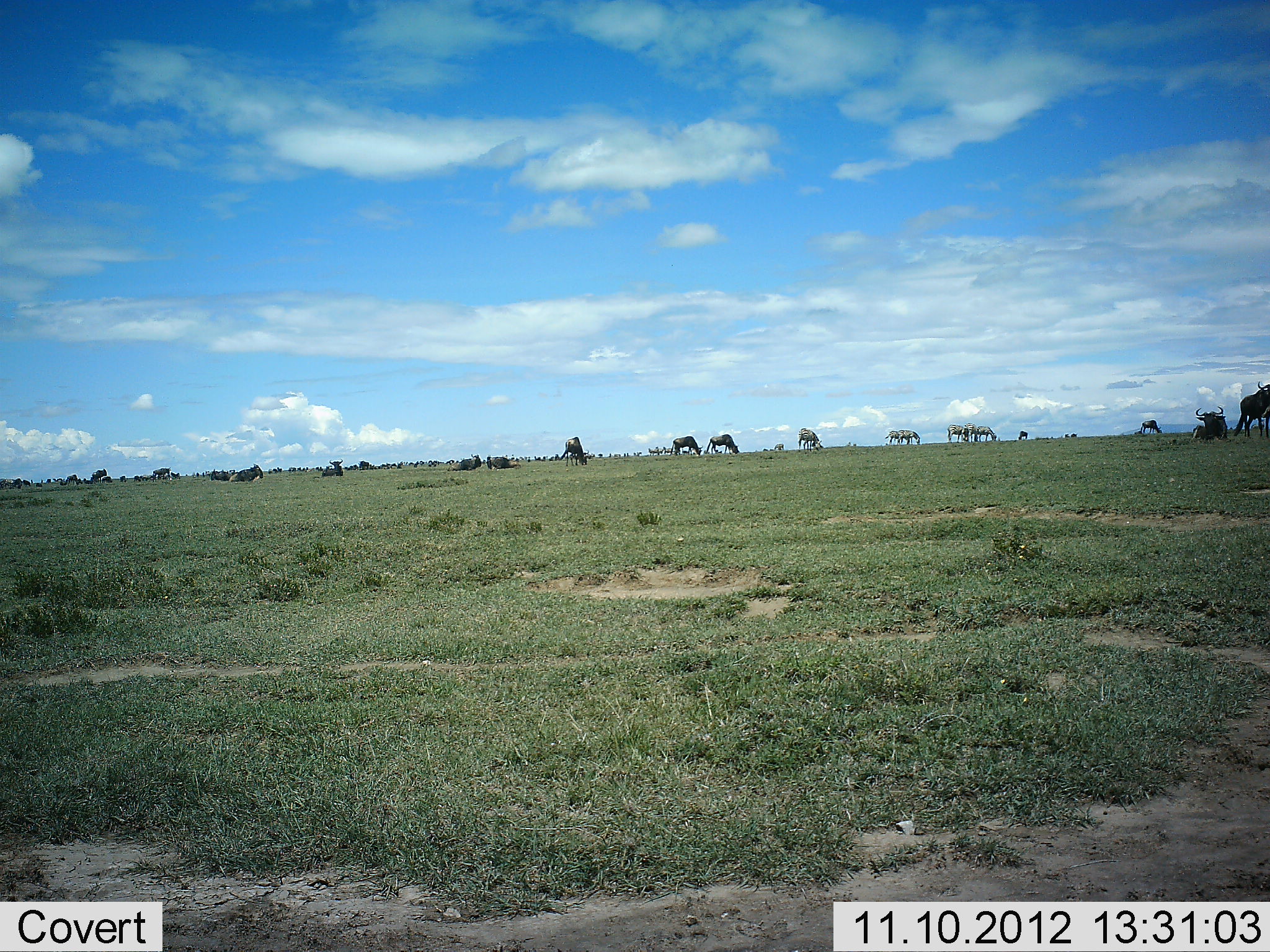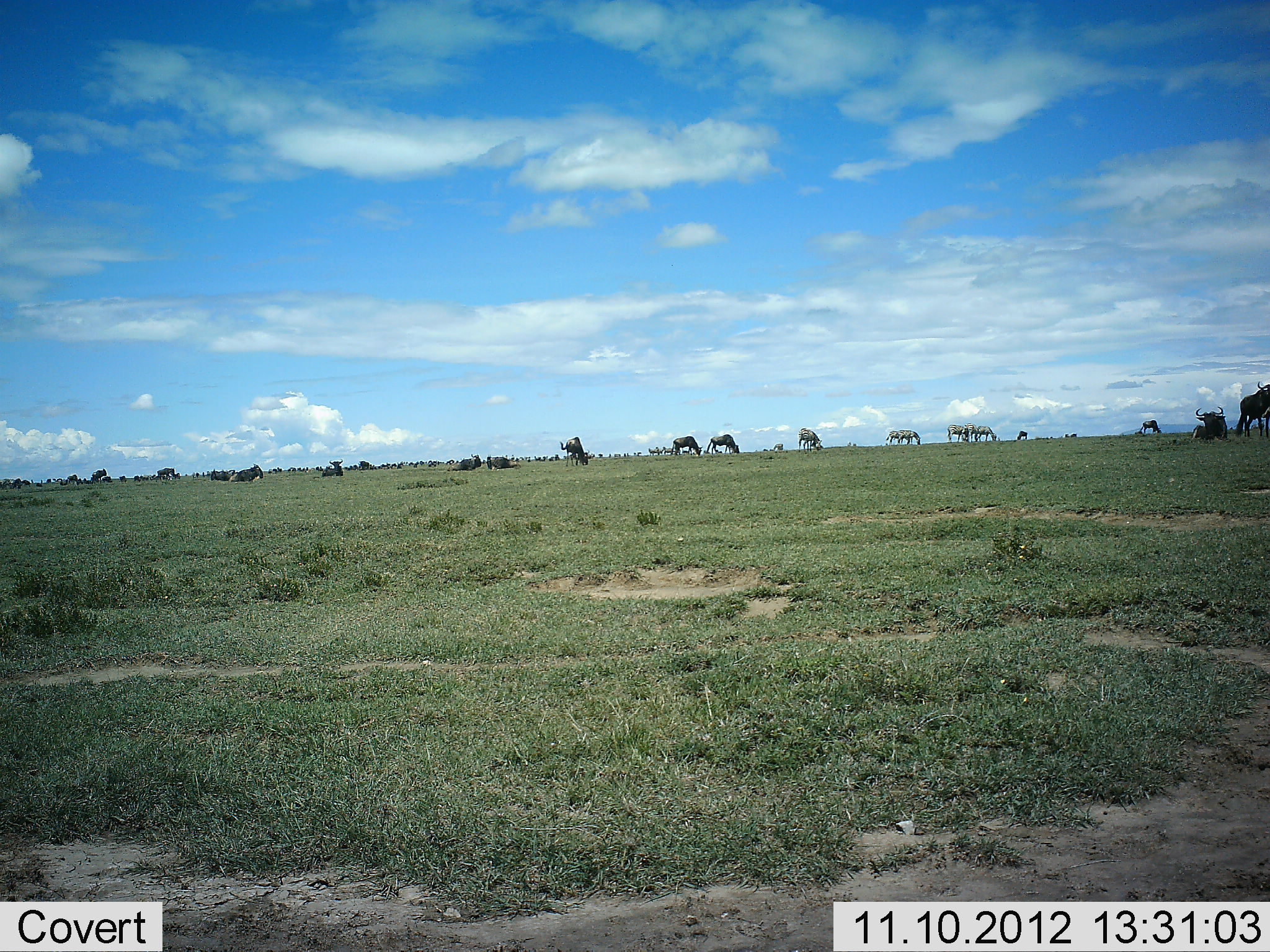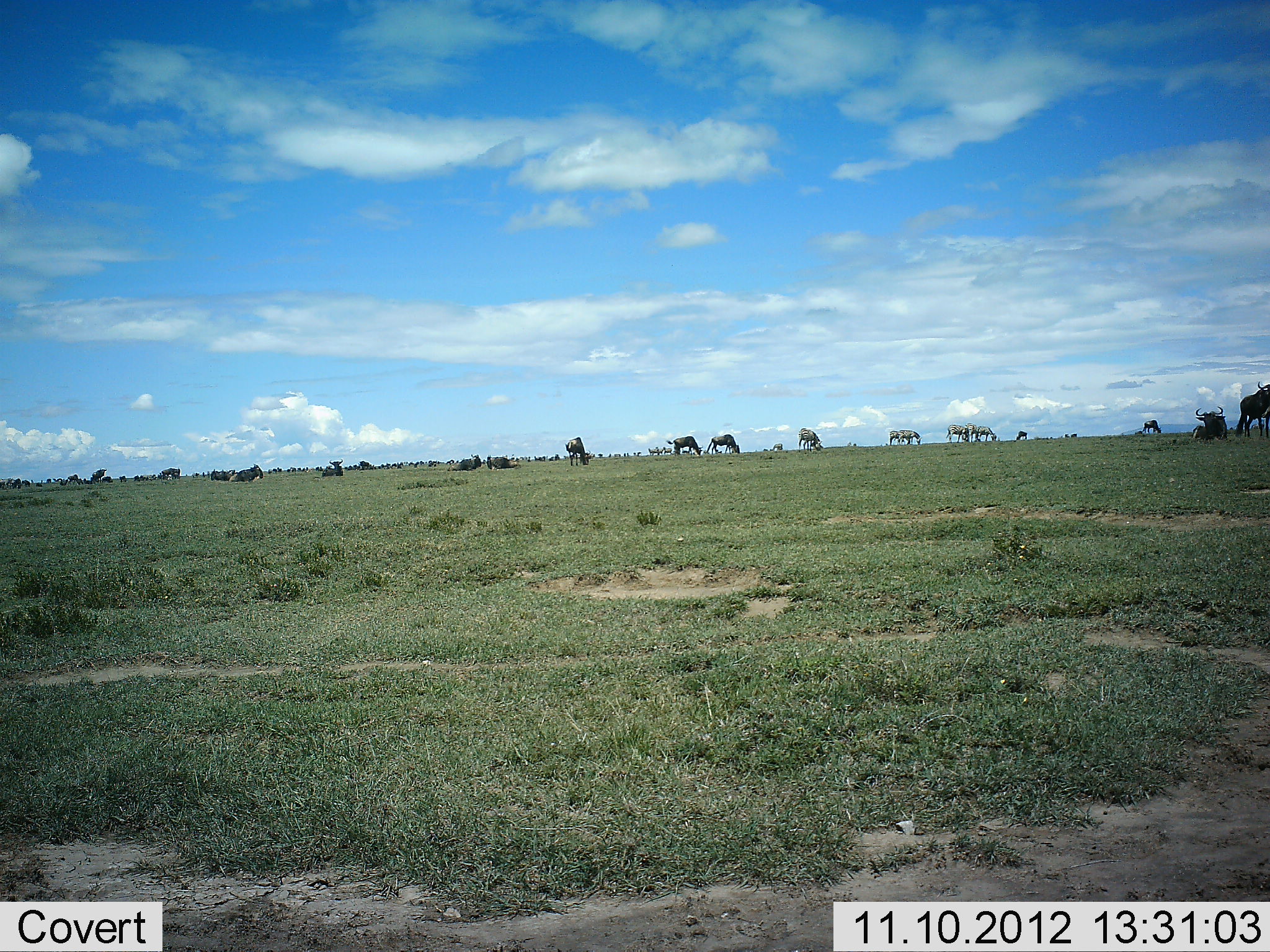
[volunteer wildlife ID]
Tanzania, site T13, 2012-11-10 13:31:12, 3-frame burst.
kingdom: Animalia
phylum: Chordata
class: Mammalia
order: Artiodactyla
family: Bovidae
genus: Connochaetes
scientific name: Connochaetes taurinus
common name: blue wildebeest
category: wildebeest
Wildebeest (blue wildebeest) (Connochaetes taurinus), count 11-50. Behavior (volunteer vote fractions): standing 58%, resting 68%, moving 5%, interacting 0%. Young present (vote fraction): 0%. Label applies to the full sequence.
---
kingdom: Animalia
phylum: Chordata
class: Mammalia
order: Perissodactyla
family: Equidae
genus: Equus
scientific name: Equus quagga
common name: plains zebra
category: zebra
Zebra (plains zebra) (Equus quagga), count 4. Behavior (volunteer vote fractions): standing 40%, resting 10%, moving 0%, interacting 0%. Young present (vote fraction): 0%. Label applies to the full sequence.